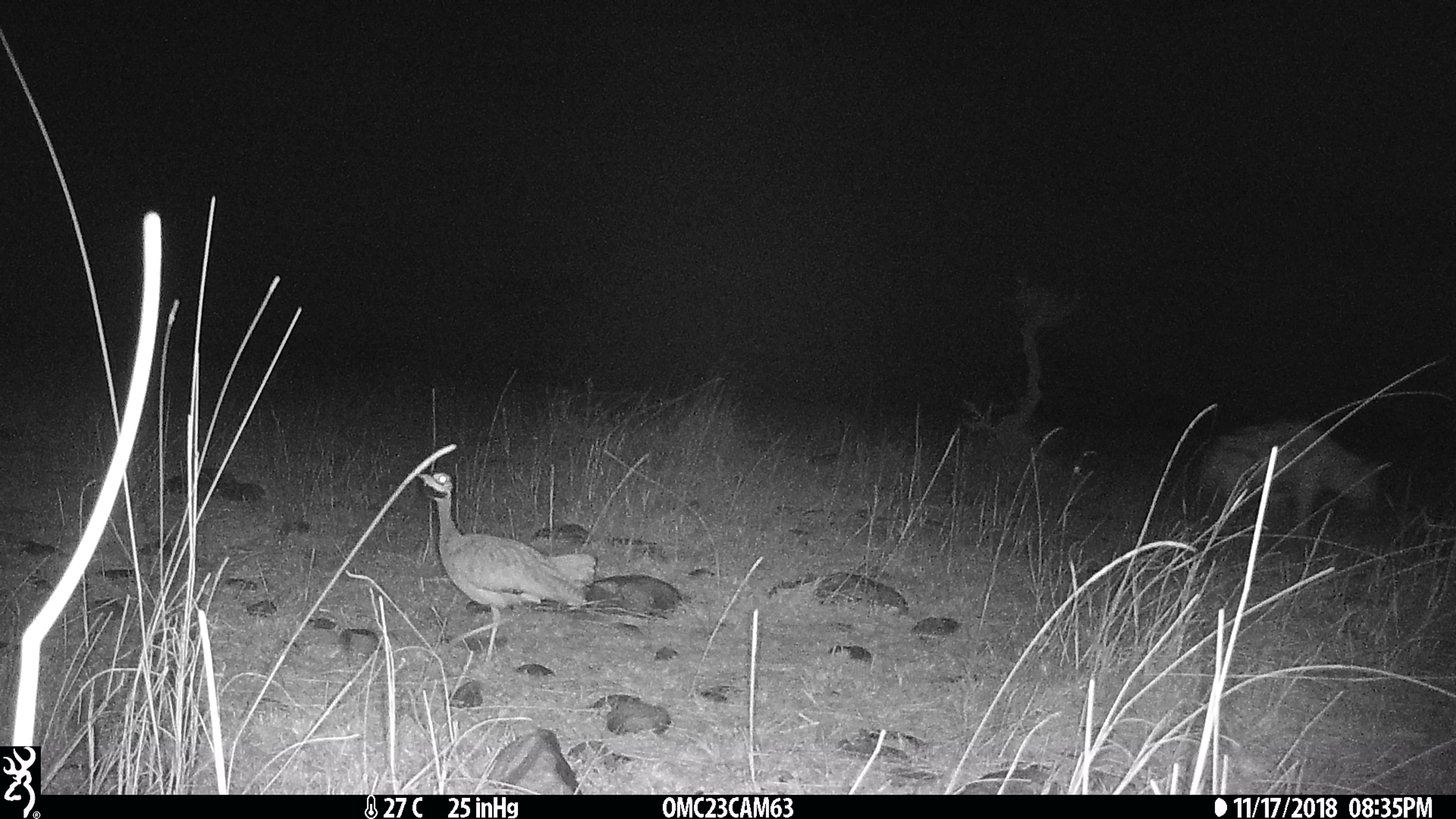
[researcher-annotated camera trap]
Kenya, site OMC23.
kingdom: Animalia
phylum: Chordata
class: Aves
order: Otidiformes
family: Otididae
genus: Eupodotis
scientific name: Eupodotis senegalensis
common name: white-bellied bustard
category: bustard white bellied